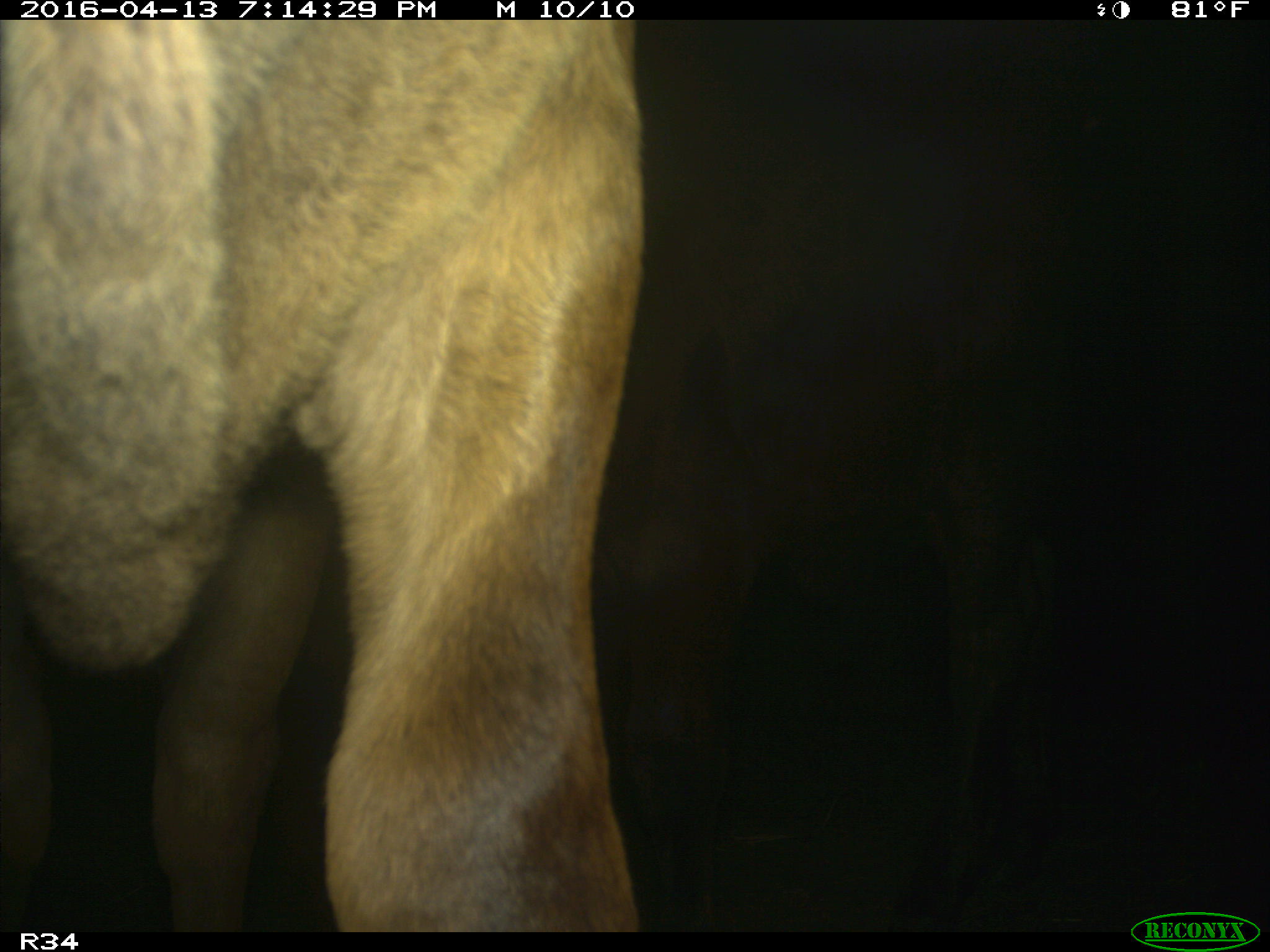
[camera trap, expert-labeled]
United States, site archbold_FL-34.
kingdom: Animalia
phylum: Chordata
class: Mammalia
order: Artiodactyla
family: Bovidae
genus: Bos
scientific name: Bos taurus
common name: domestic cow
Bos taurus (domestic cow).